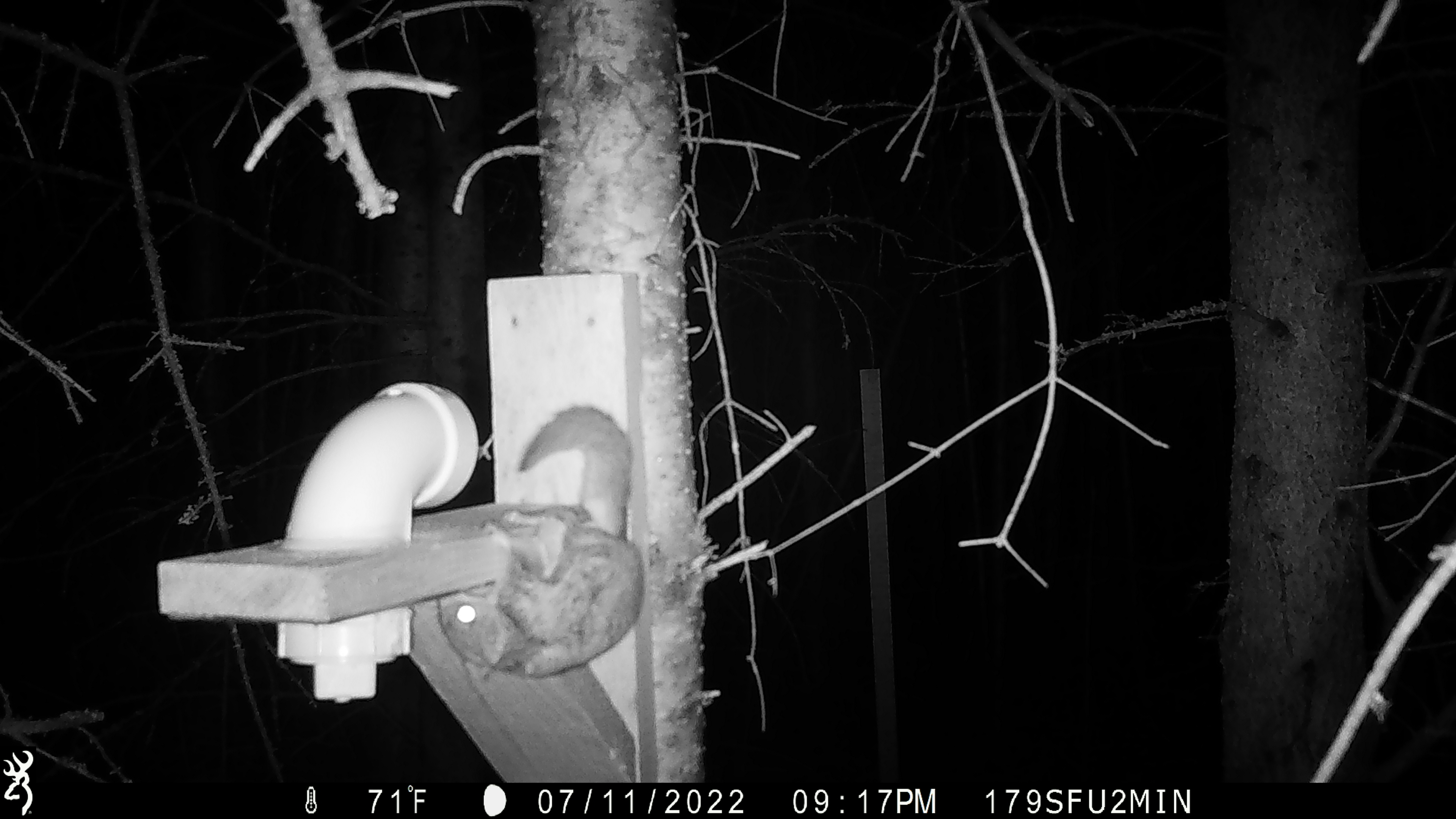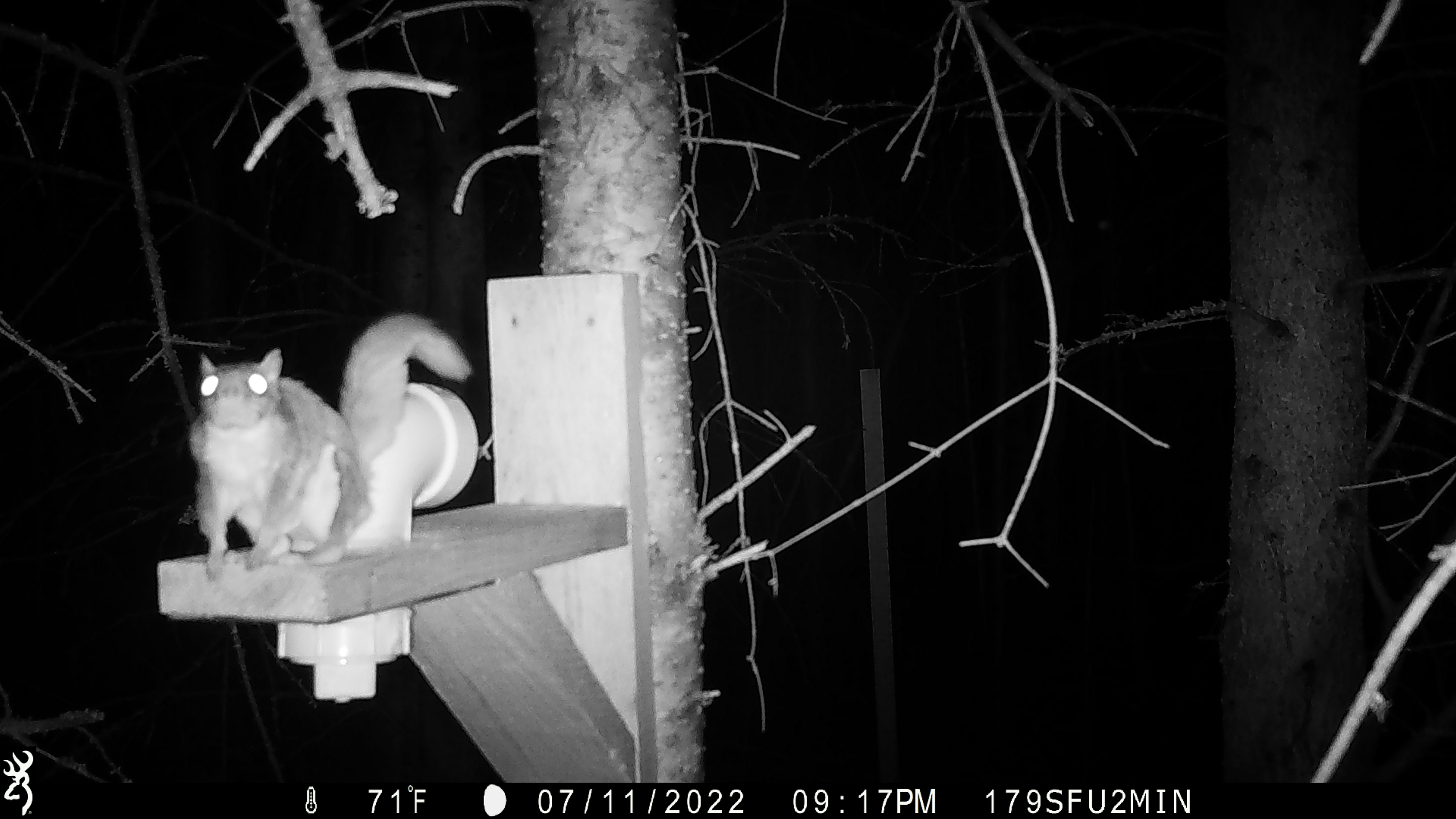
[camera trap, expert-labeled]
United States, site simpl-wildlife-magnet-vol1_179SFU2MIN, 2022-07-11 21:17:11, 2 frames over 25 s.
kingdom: Animalia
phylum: Chordata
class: Mammalia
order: Rodentia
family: Sciuridae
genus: Glaucomys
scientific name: Glaucomys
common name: flying squirrel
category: flying squirrel sp.